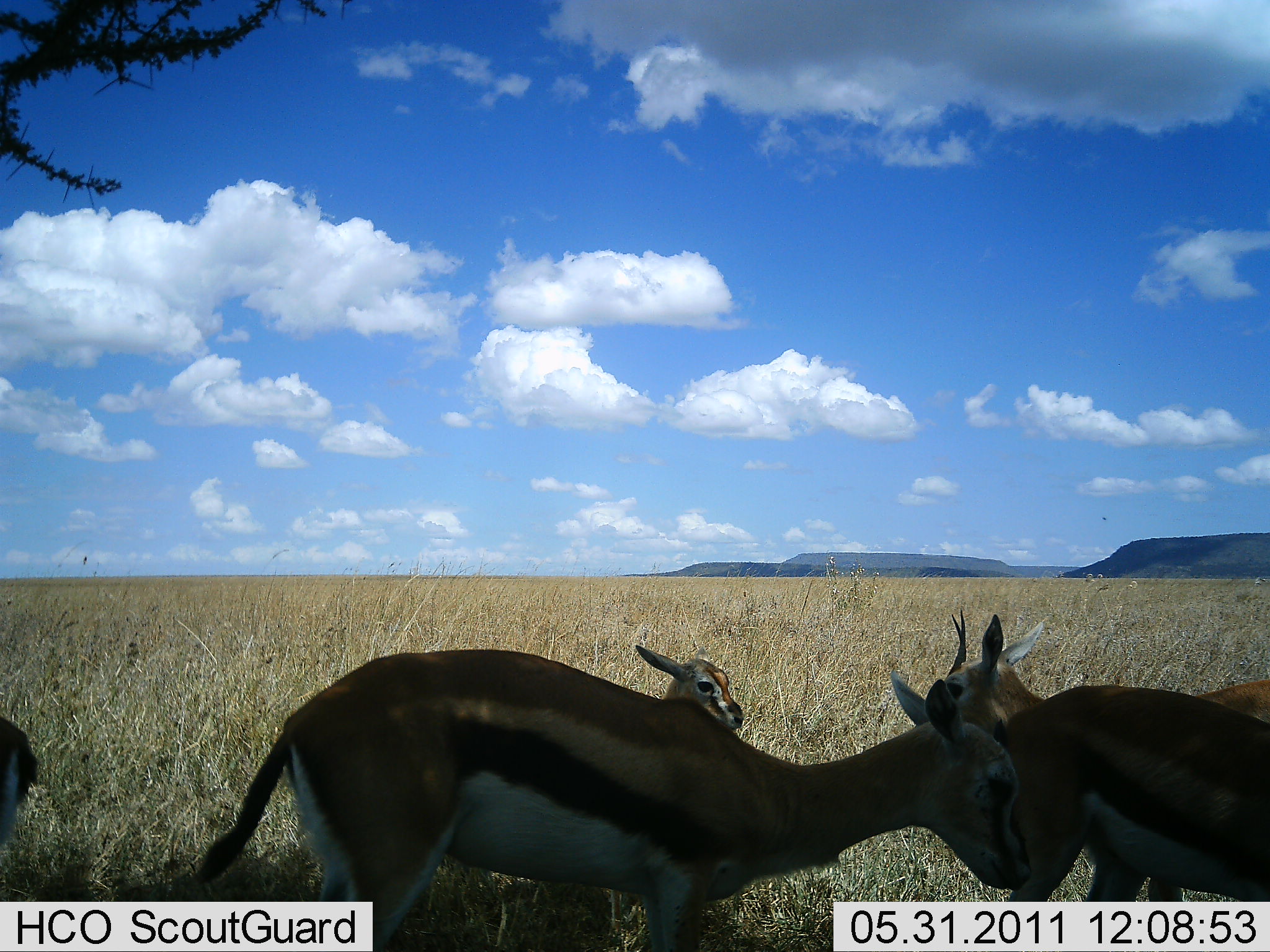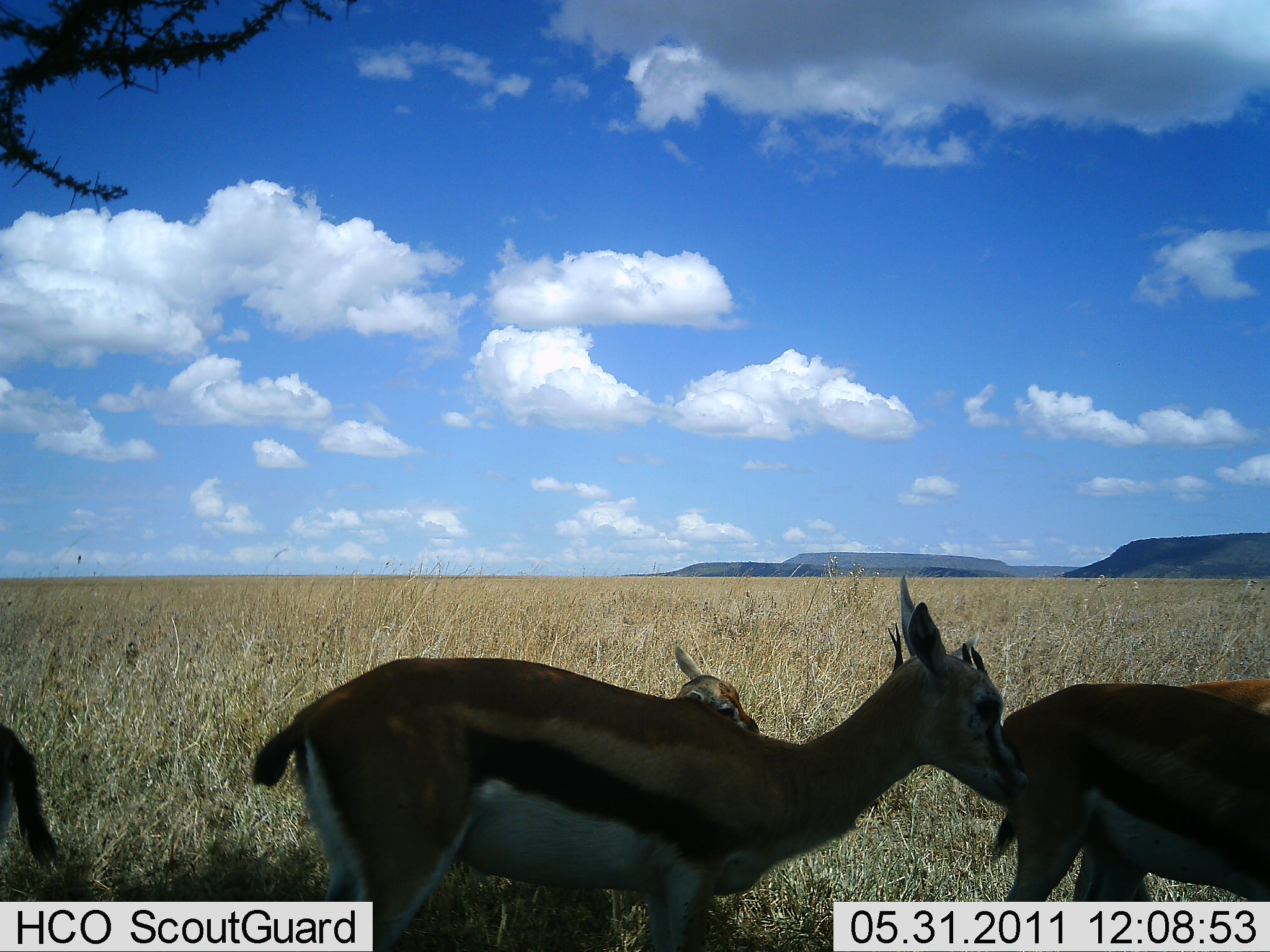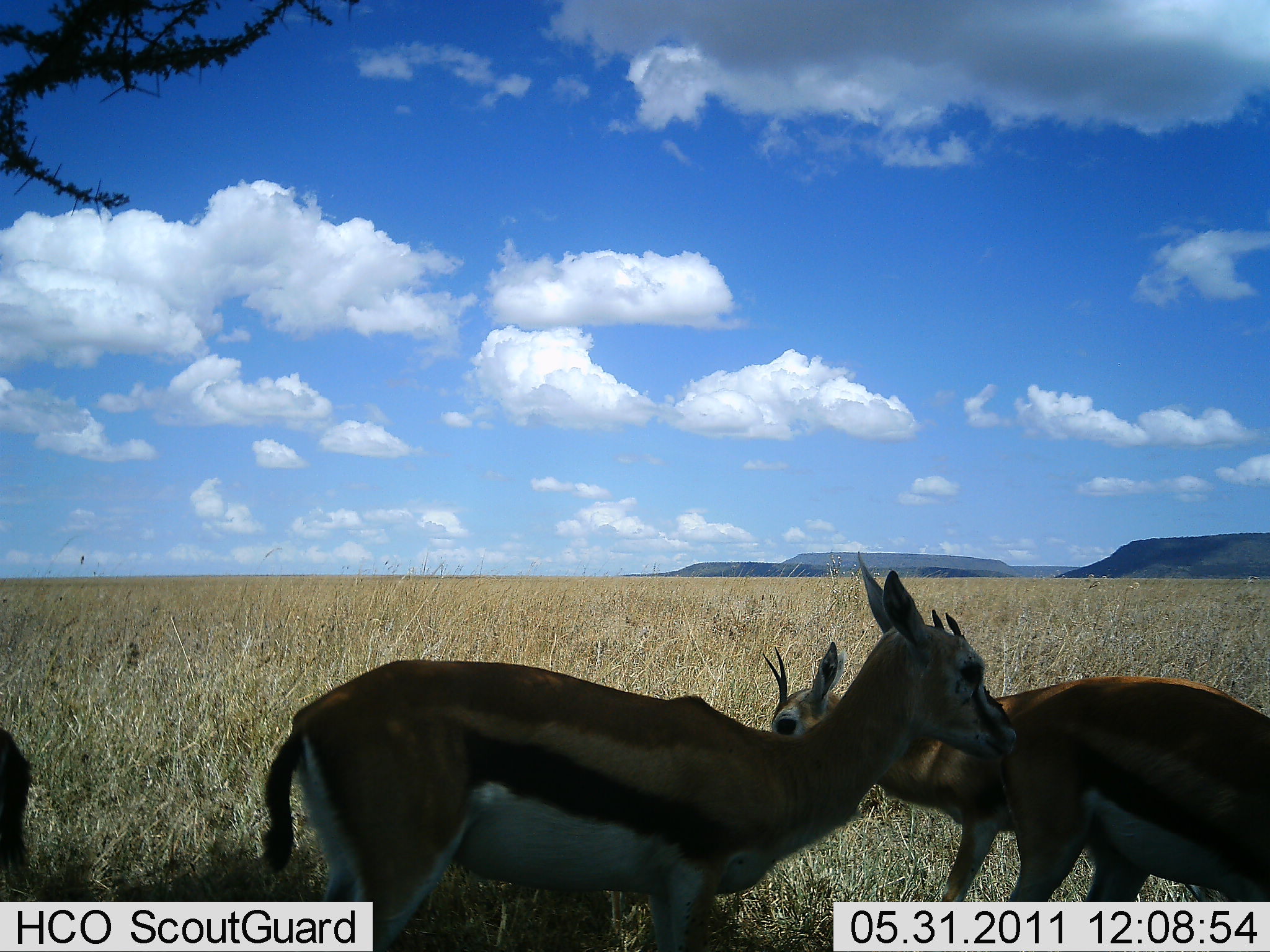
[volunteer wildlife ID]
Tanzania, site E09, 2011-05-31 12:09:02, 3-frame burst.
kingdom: Animalia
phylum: Chordata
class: Mammalia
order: Artiodactyla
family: Bovidae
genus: Eudorcas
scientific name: Eudorcas thomsonii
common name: thomson's gazelle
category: gazellethomsons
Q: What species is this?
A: Gazellethomsons (thomson's gazelle) (Eudorcas thomsonii).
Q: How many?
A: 4.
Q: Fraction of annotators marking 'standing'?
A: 64%.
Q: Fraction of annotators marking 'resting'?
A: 14%.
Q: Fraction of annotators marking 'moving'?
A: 36%.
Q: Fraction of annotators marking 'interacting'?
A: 7%.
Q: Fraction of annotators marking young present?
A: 36%.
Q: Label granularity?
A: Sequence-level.